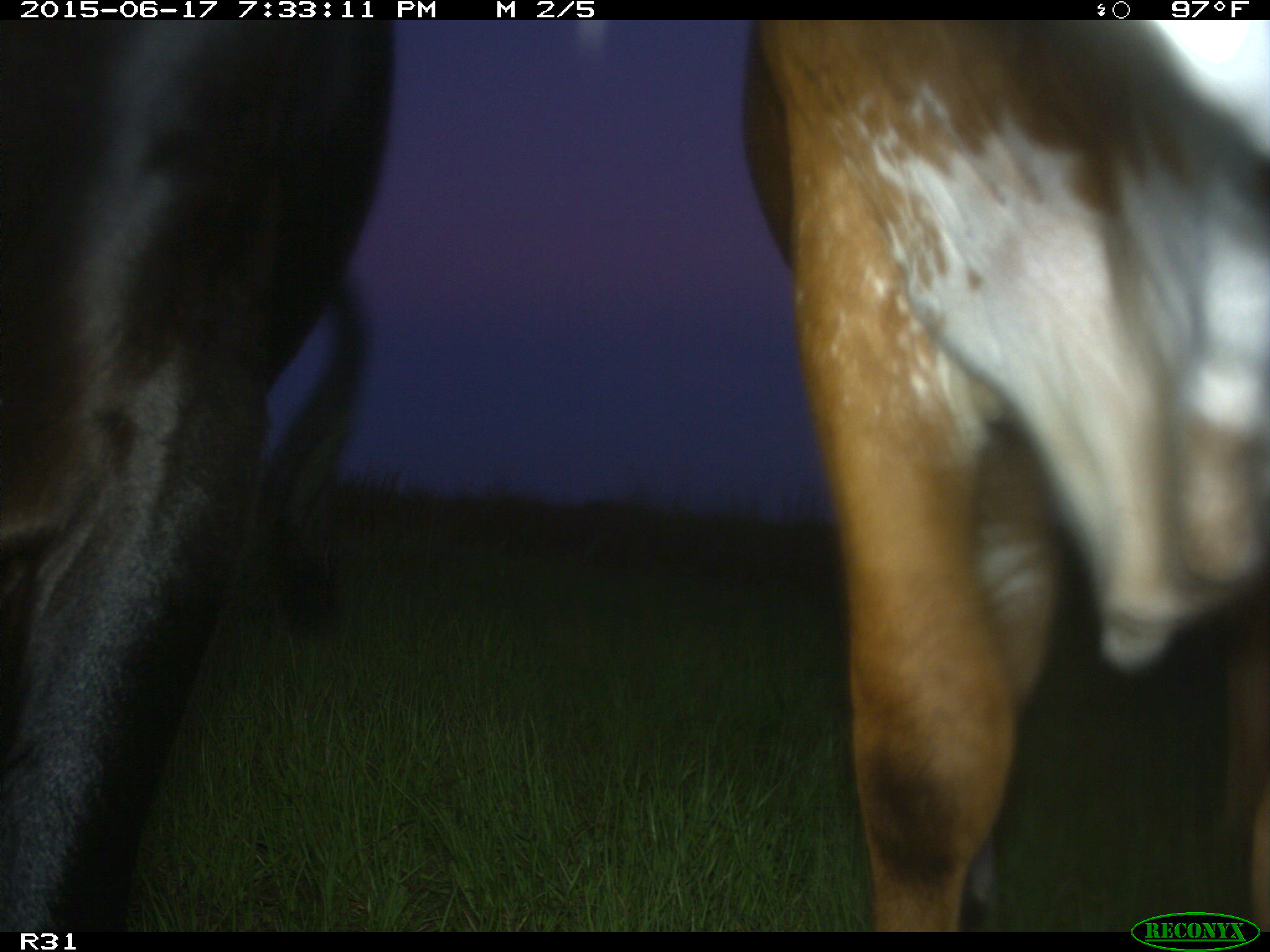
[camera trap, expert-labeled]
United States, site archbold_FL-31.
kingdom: Animalia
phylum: Chordata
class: Mammalia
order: Artiodactyla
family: Bovidae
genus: Bos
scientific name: Bos taurus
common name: domestic cow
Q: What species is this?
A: Bos taurus (domestic cow).